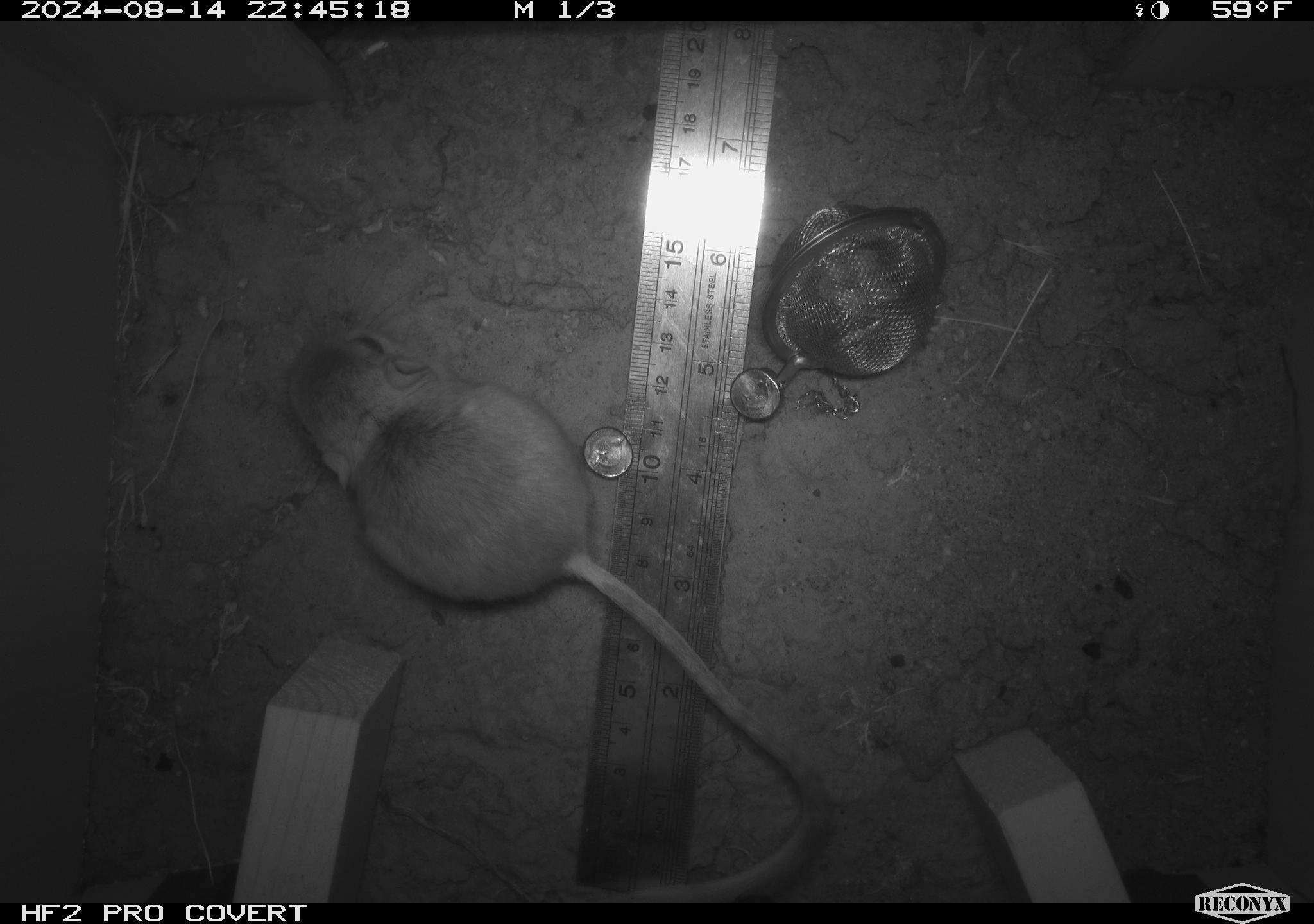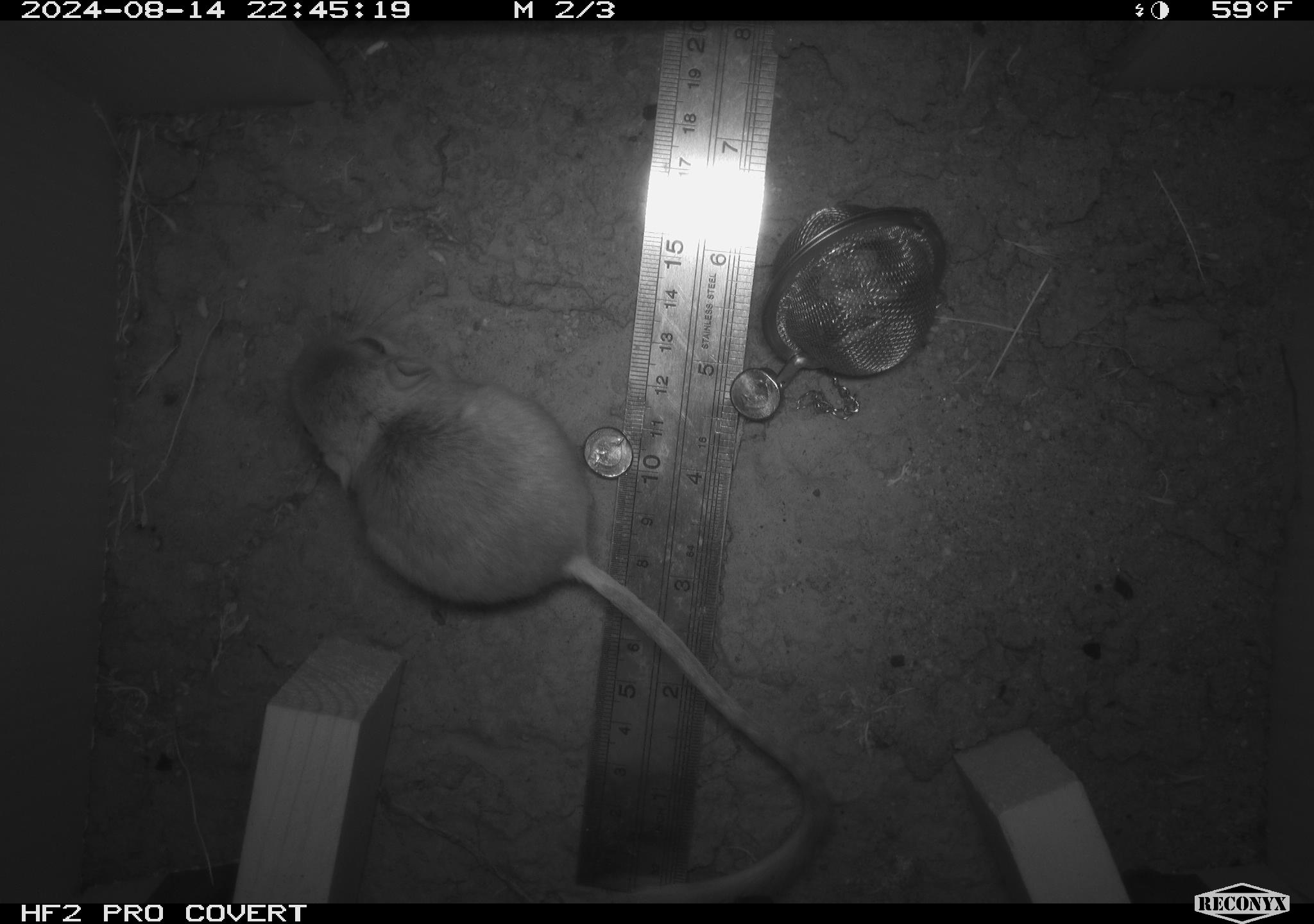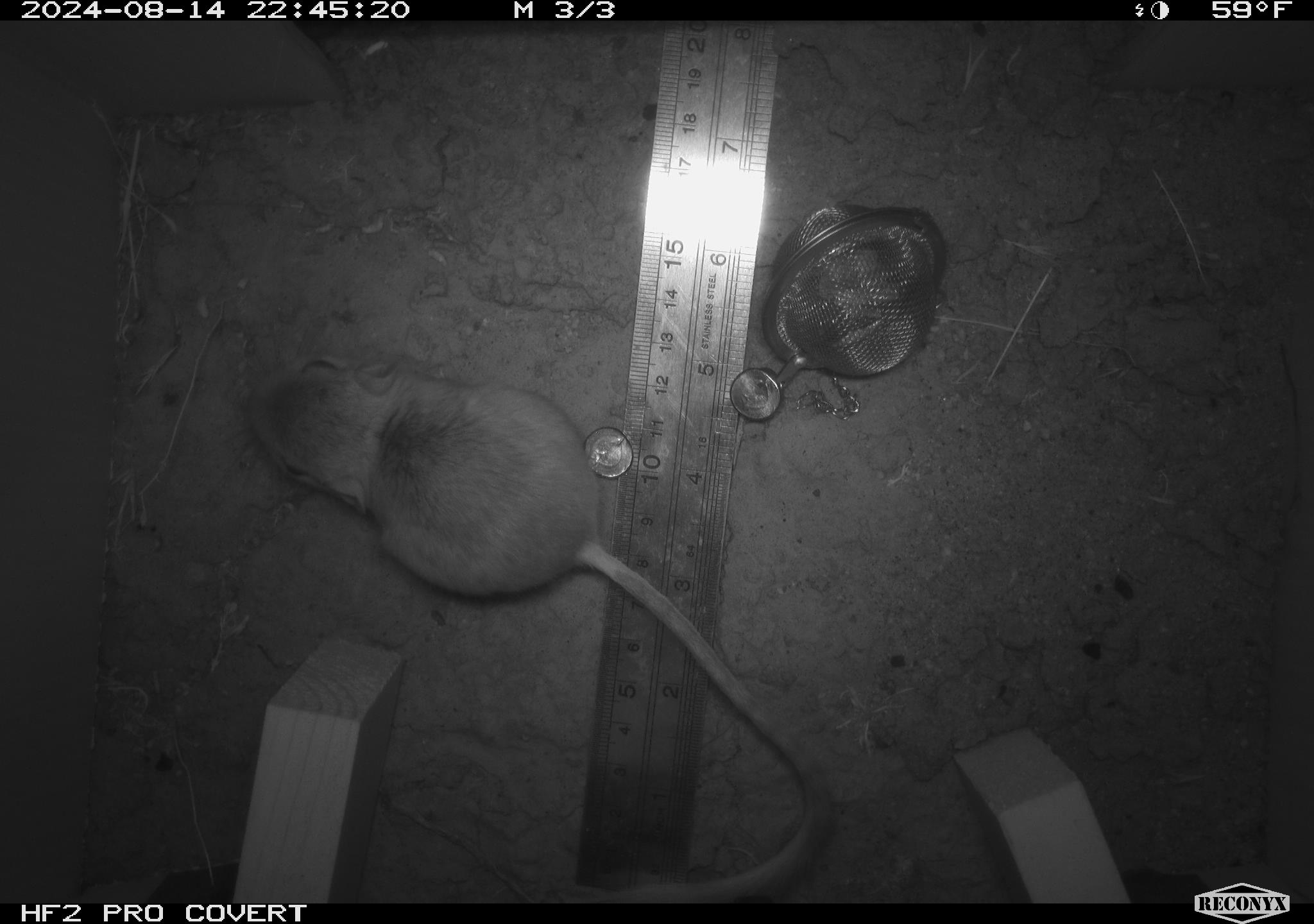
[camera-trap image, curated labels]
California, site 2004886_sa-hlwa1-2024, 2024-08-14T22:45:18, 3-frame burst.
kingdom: Animalia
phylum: Chordata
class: Mammalia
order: Rodentia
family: Heteromyidae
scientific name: Heteromyidae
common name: kangaroo rats and pocket mice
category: heteromyidae family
Heteromyidae family (kangaroo rats and pocket mice) (Heteromyidae).